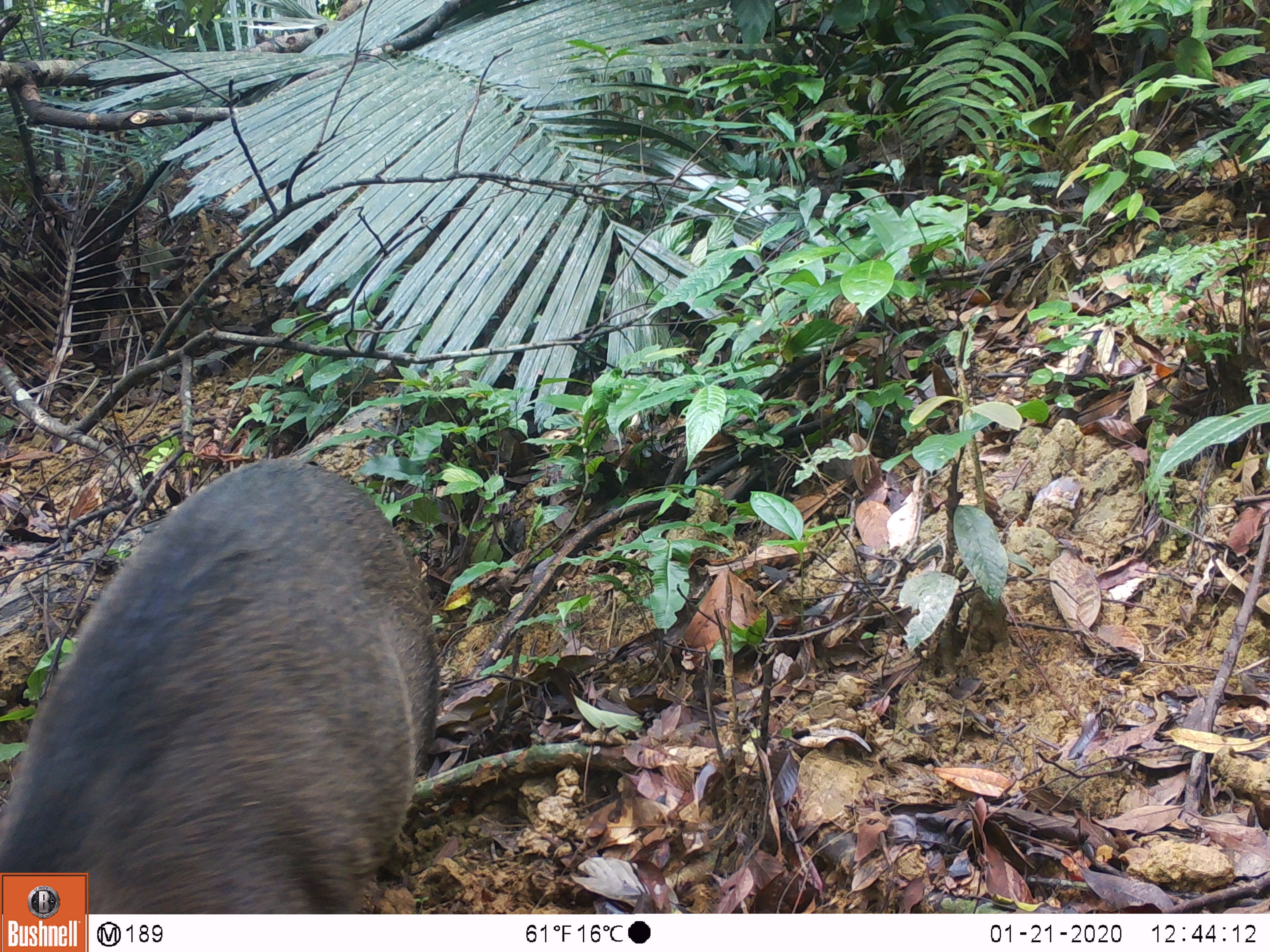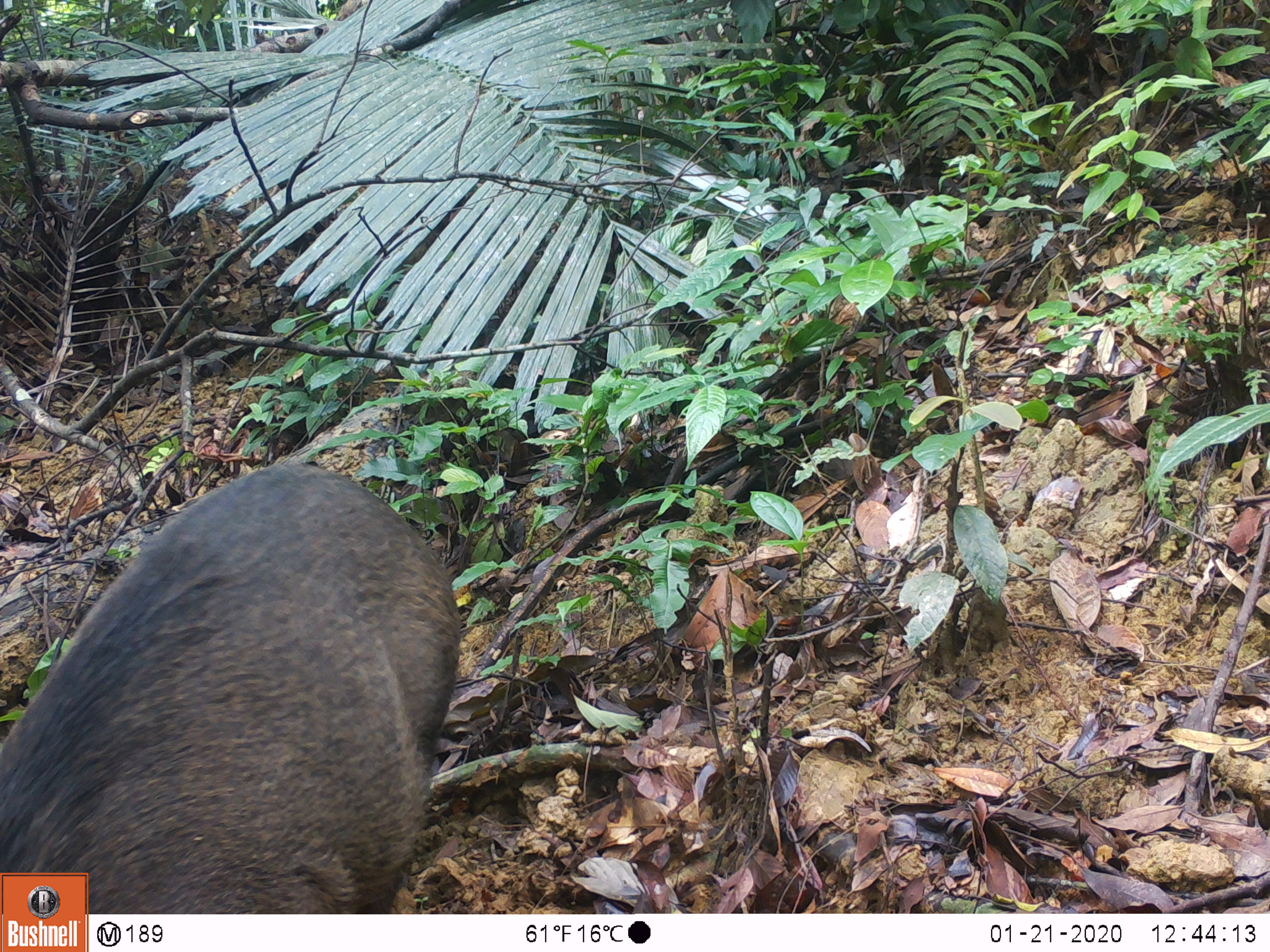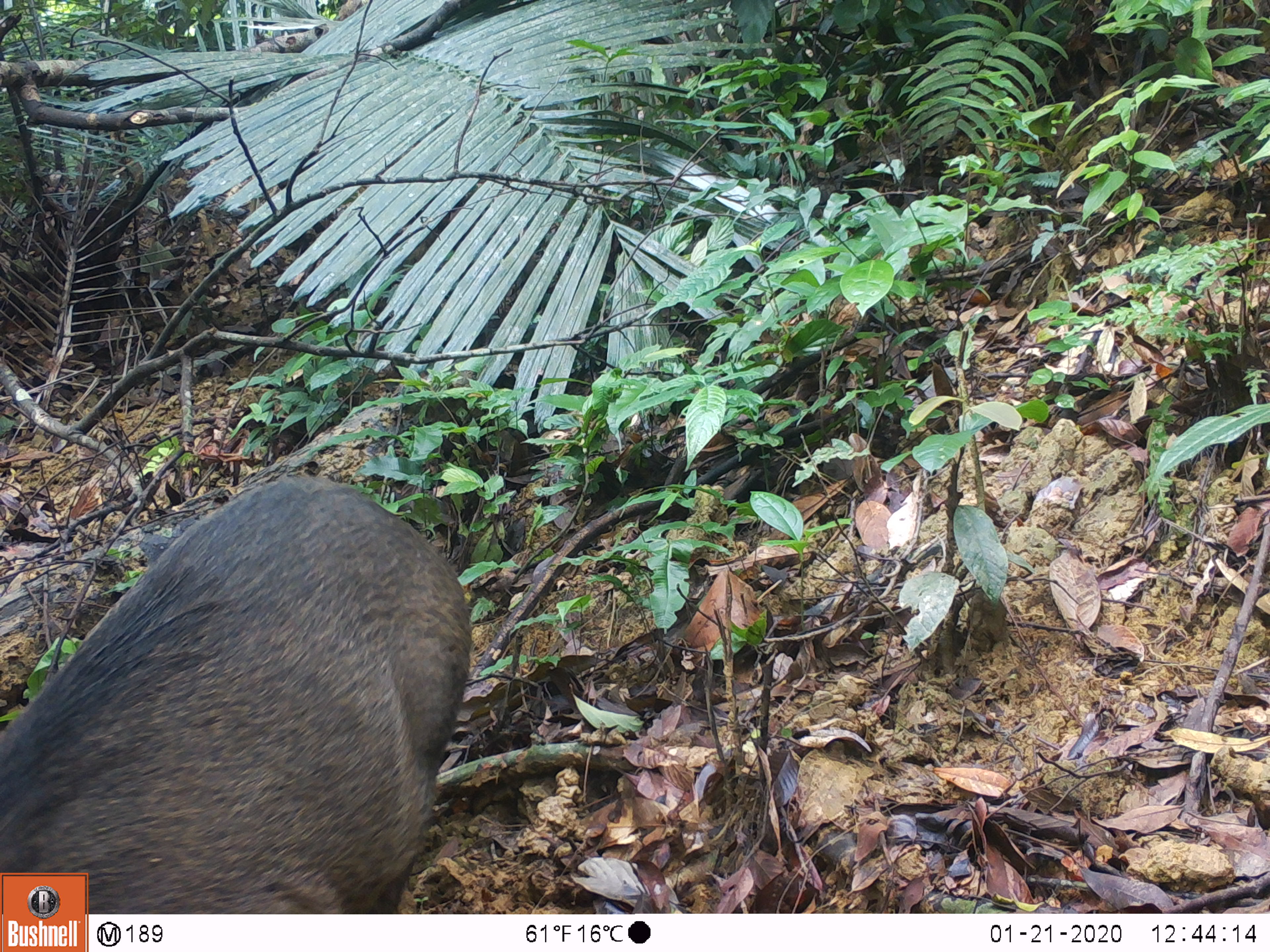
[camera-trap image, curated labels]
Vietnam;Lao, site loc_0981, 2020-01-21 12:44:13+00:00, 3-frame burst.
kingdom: Animalia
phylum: Chordata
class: Mammalia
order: Artiodactyla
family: Suidae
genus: Sus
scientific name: Sus scrofa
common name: eurasian wild pig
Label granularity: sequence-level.